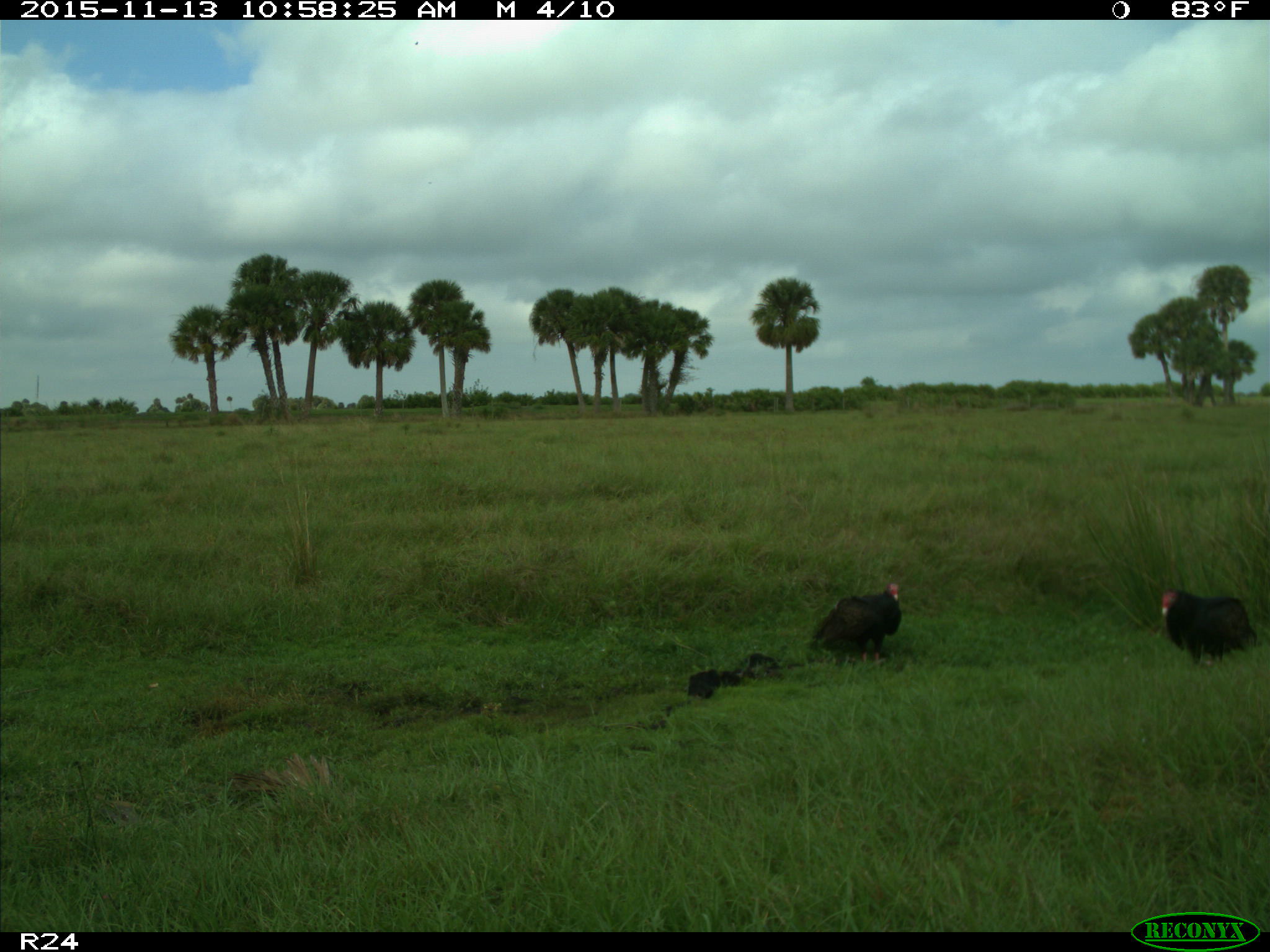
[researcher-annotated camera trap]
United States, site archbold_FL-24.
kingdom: Animalia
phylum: Chordata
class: Aves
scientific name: Aves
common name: birds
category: unidentified bird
Unidentified bird (birds) (Aves).